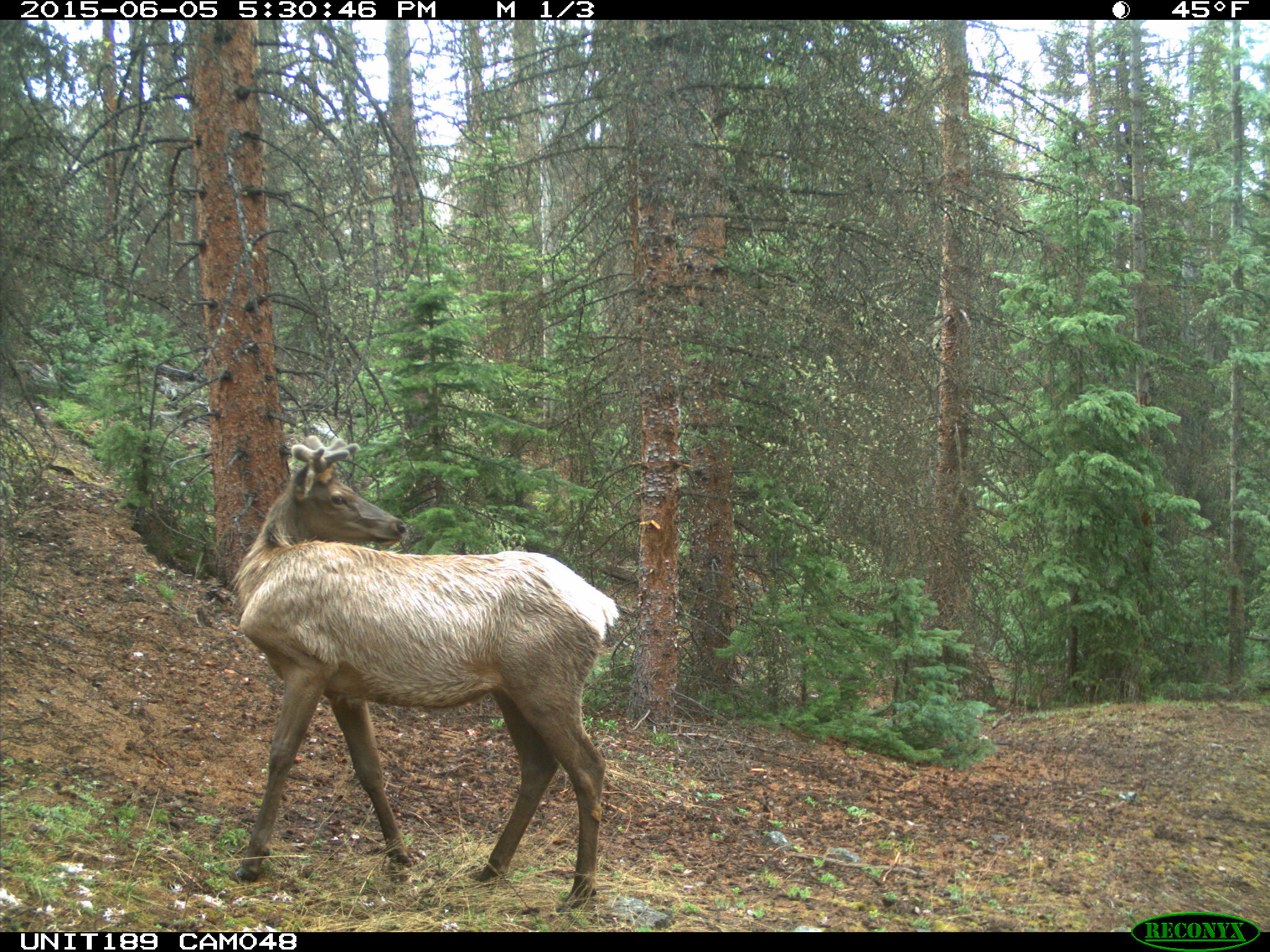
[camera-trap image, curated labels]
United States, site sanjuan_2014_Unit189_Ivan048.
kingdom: Animalia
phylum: Chordata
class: Mammalia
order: Artiodactyla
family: Cervidae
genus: Cervus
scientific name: Cervus elaphus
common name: red deer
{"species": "Cervus elaphus (red deer)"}